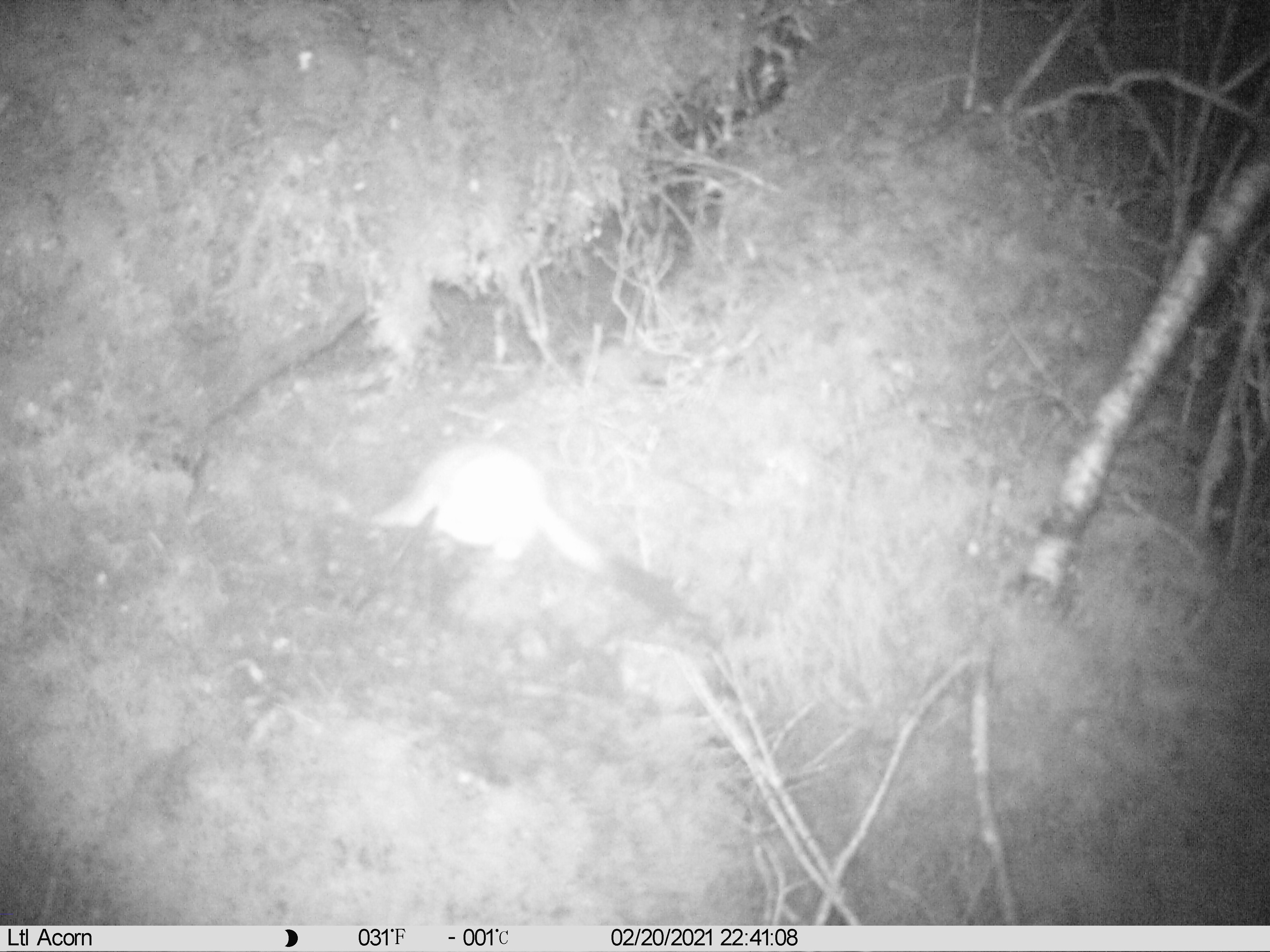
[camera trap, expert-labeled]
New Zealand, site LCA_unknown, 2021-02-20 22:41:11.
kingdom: Animalia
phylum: Chordata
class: Mammalia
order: Carnivora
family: Mustelidae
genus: Mustela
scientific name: Mustela erminea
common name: stoat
Stoat (Mustela erminea).